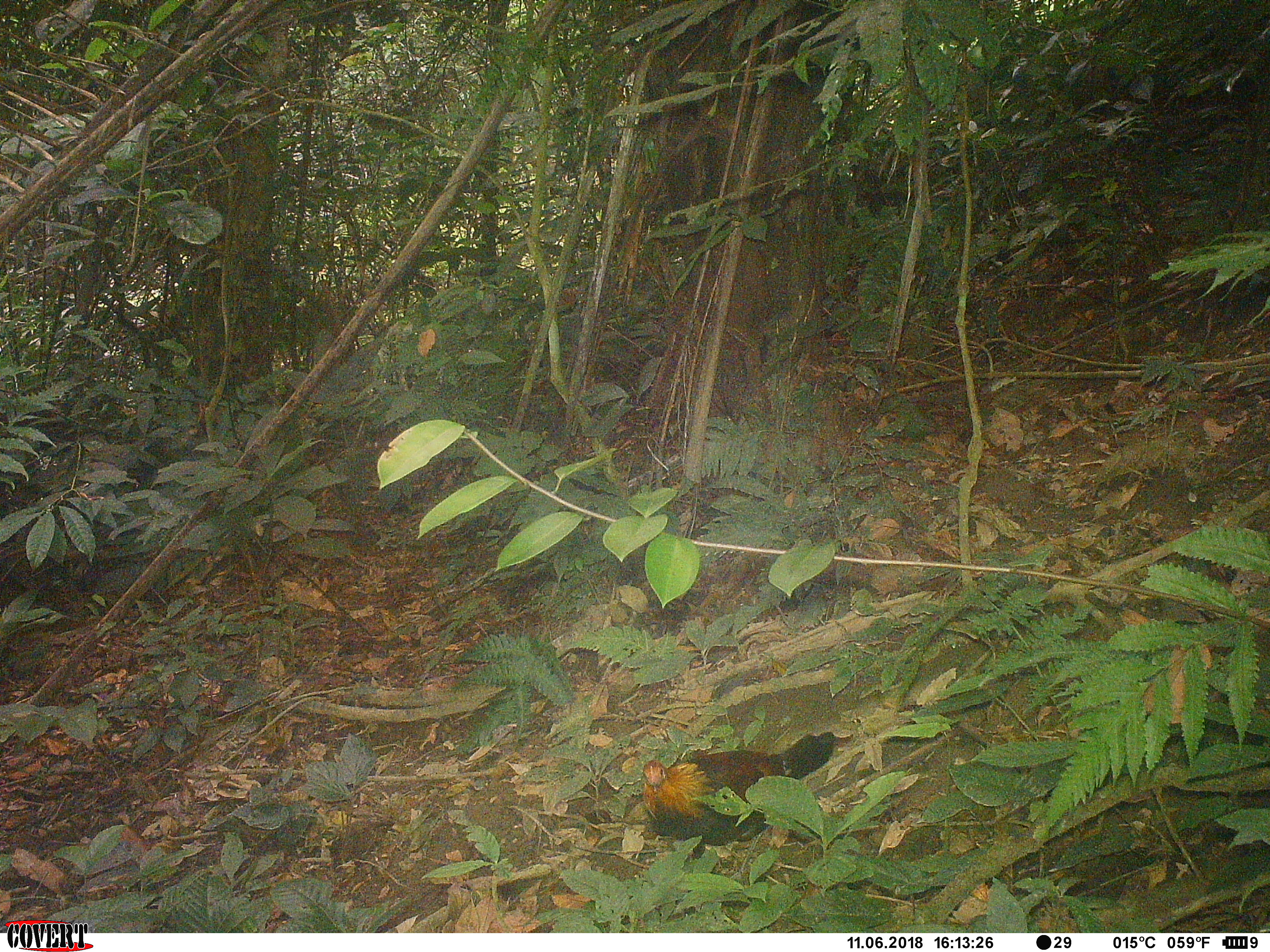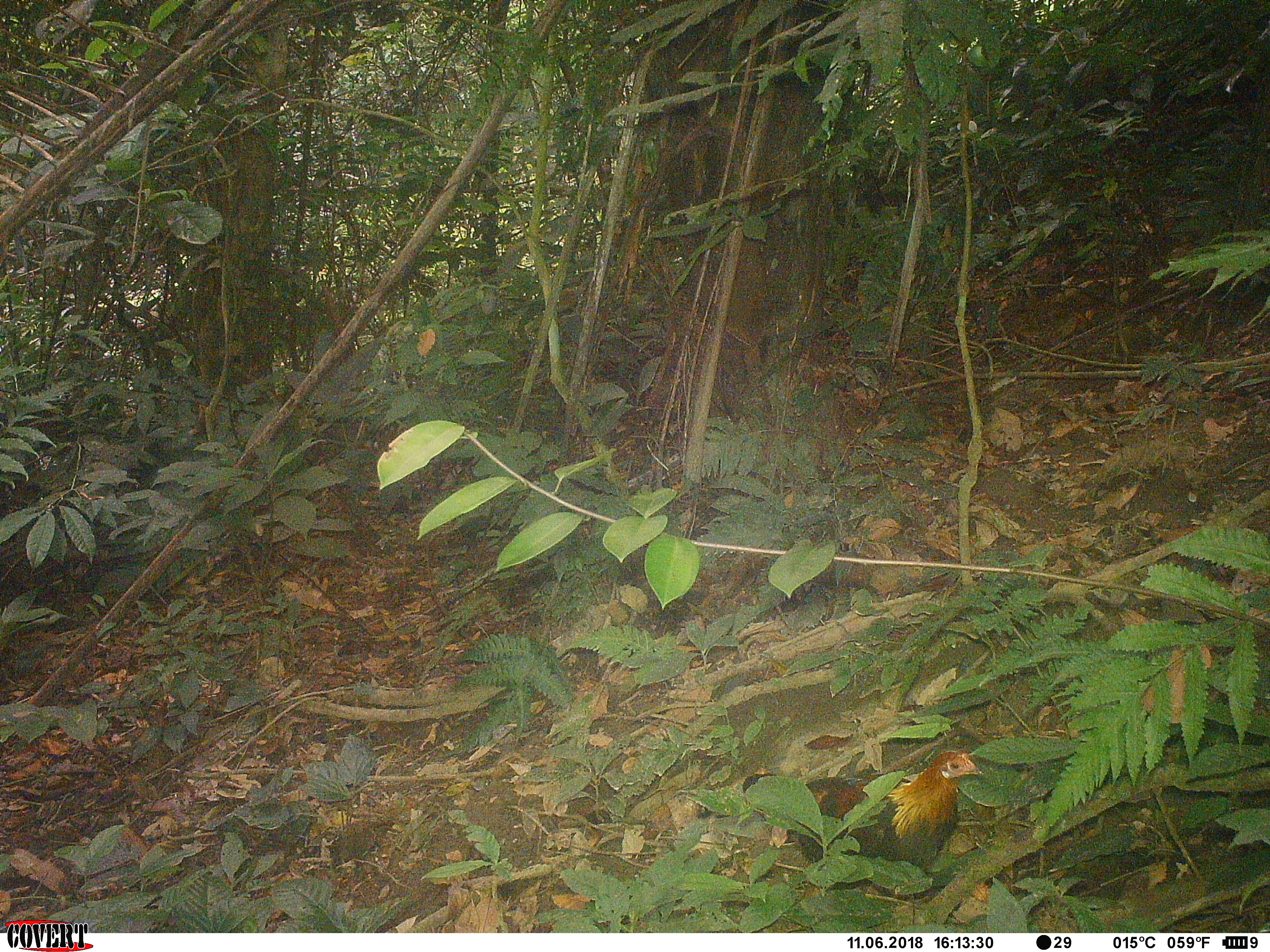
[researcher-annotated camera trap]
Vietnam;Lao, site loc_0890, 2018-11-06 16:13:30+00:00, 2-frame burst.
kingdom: Animalia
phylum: Chordata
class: Aves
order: Galliformes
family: Phasianidae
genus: Gallus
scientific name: Gallus gallus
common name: red junglefowl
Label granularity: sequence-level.